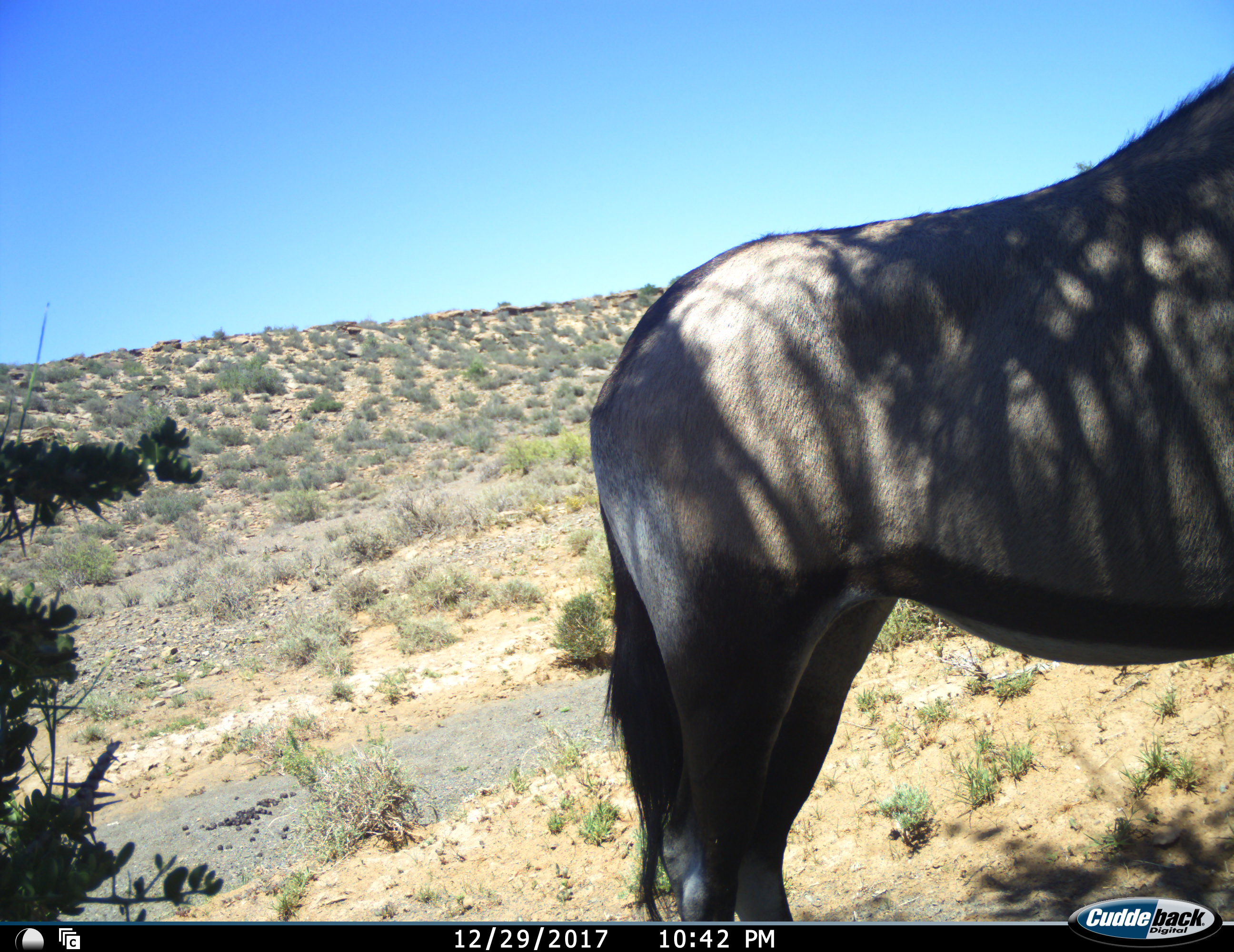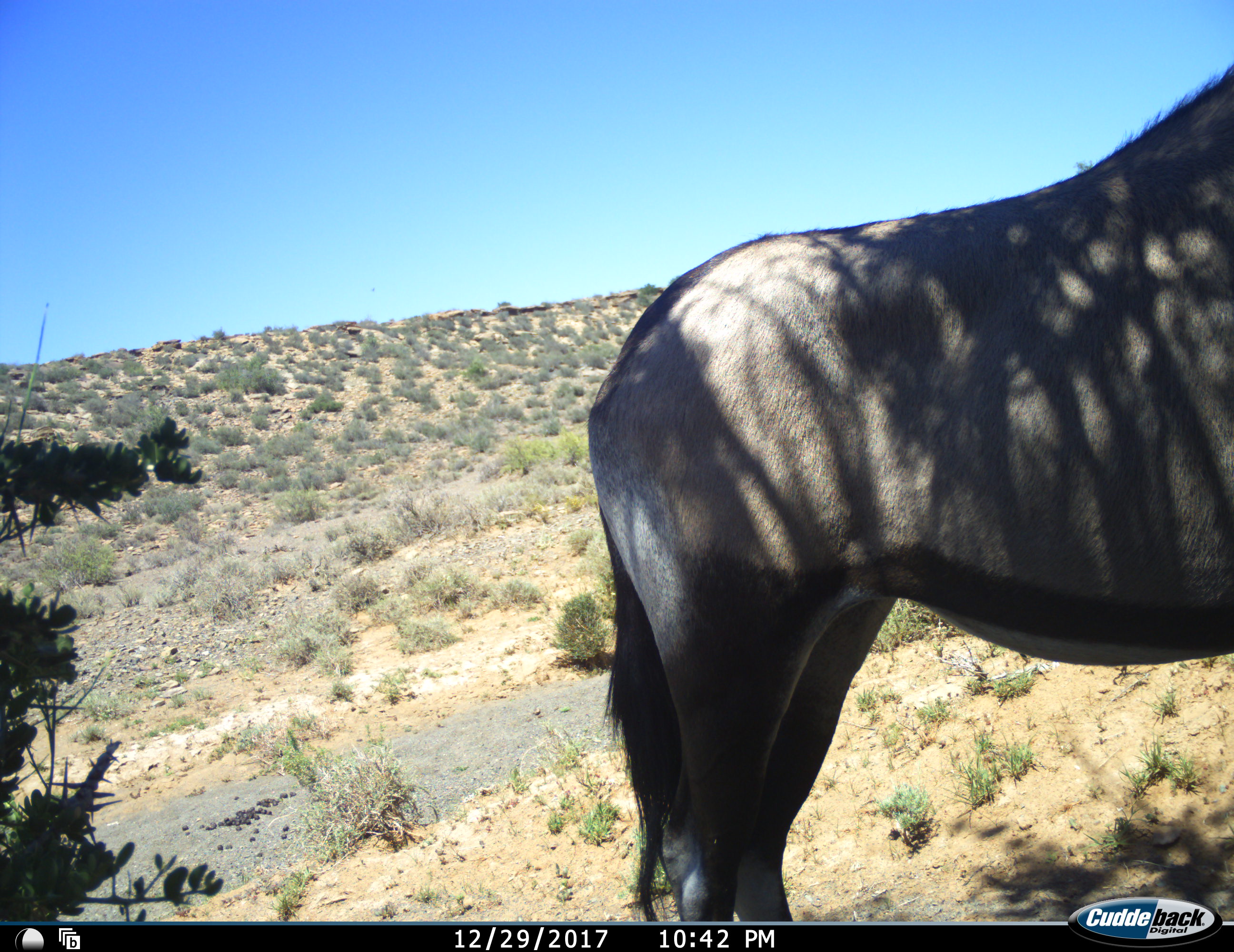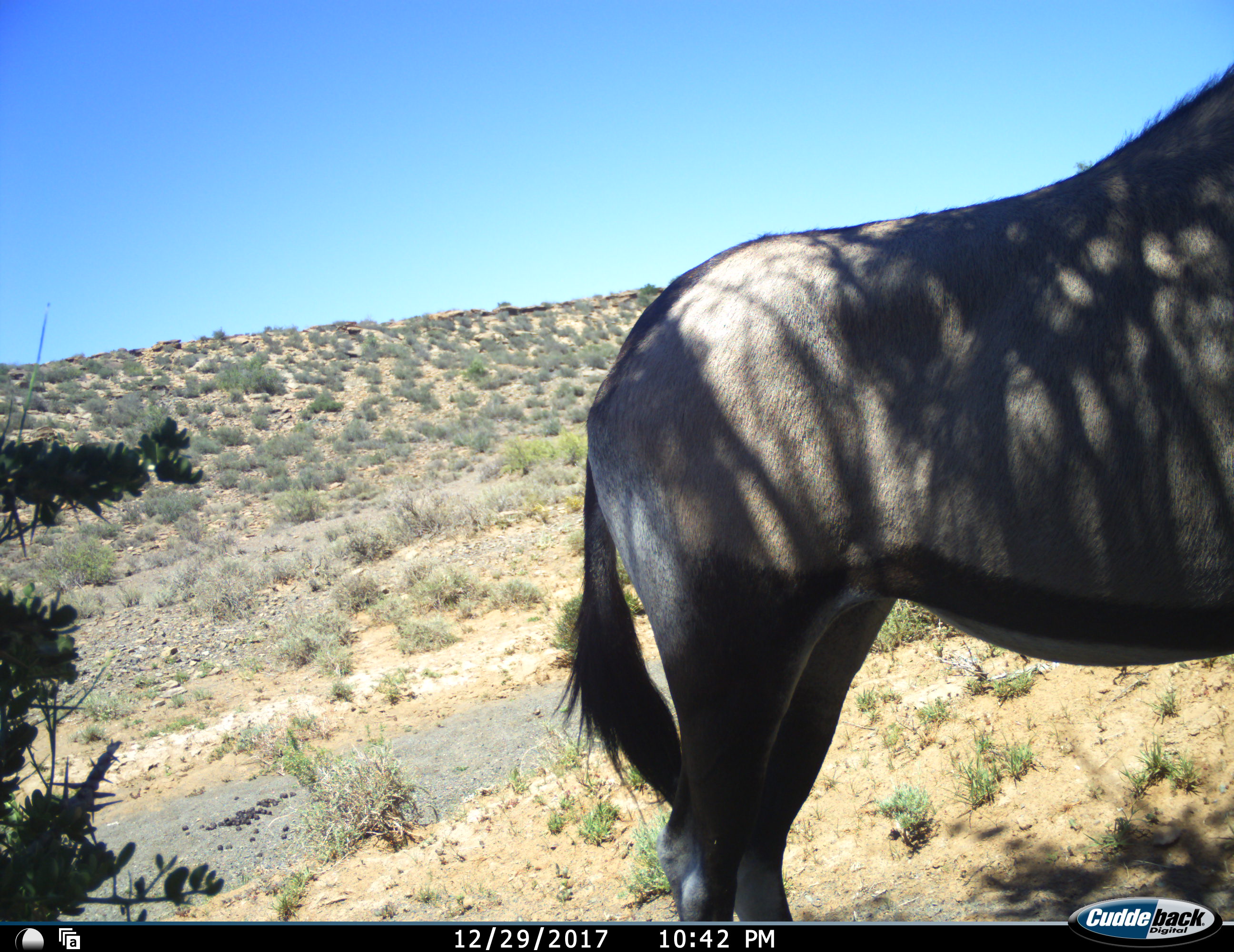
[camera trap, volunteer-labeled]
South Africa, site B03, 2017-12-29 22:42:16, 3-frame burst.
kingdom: Animalia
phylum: Chordata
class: Mammalia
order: Artiodactyla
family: Bovidae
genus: Oryx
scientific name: Oryx gazella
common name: gemsbok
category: gemsbokoryx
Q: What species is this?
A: Gemsbokoryx (gemsbok) (Oryx gazella).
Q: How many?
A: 1.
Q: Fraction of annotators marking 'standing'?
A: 100%.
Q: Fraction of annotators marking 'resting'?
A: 0%.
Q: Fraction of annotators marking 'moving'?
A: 0%.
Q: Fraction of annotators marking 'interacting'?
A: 0%.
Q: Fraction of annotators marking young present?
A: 0%.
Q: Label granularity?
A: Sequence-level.